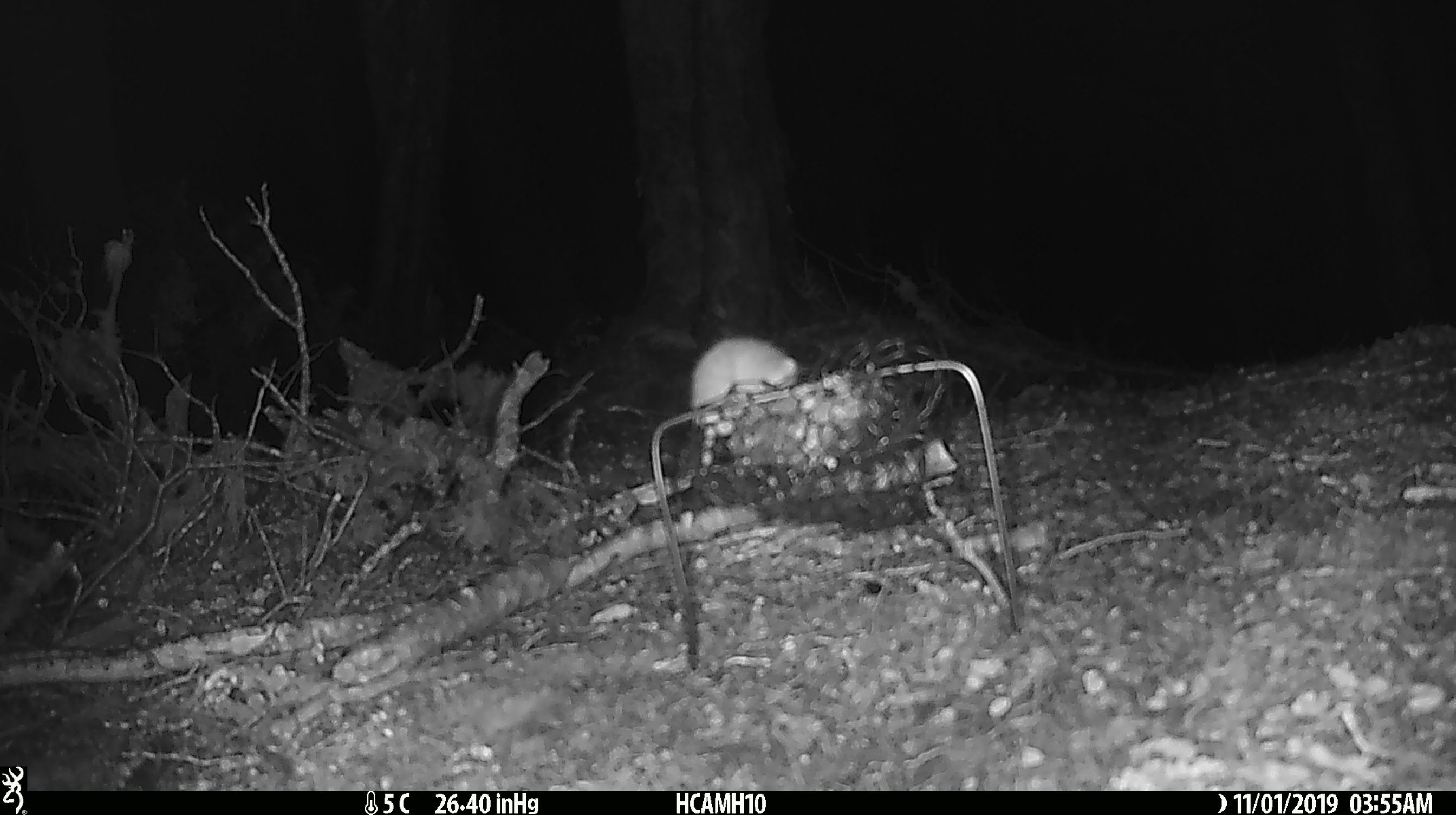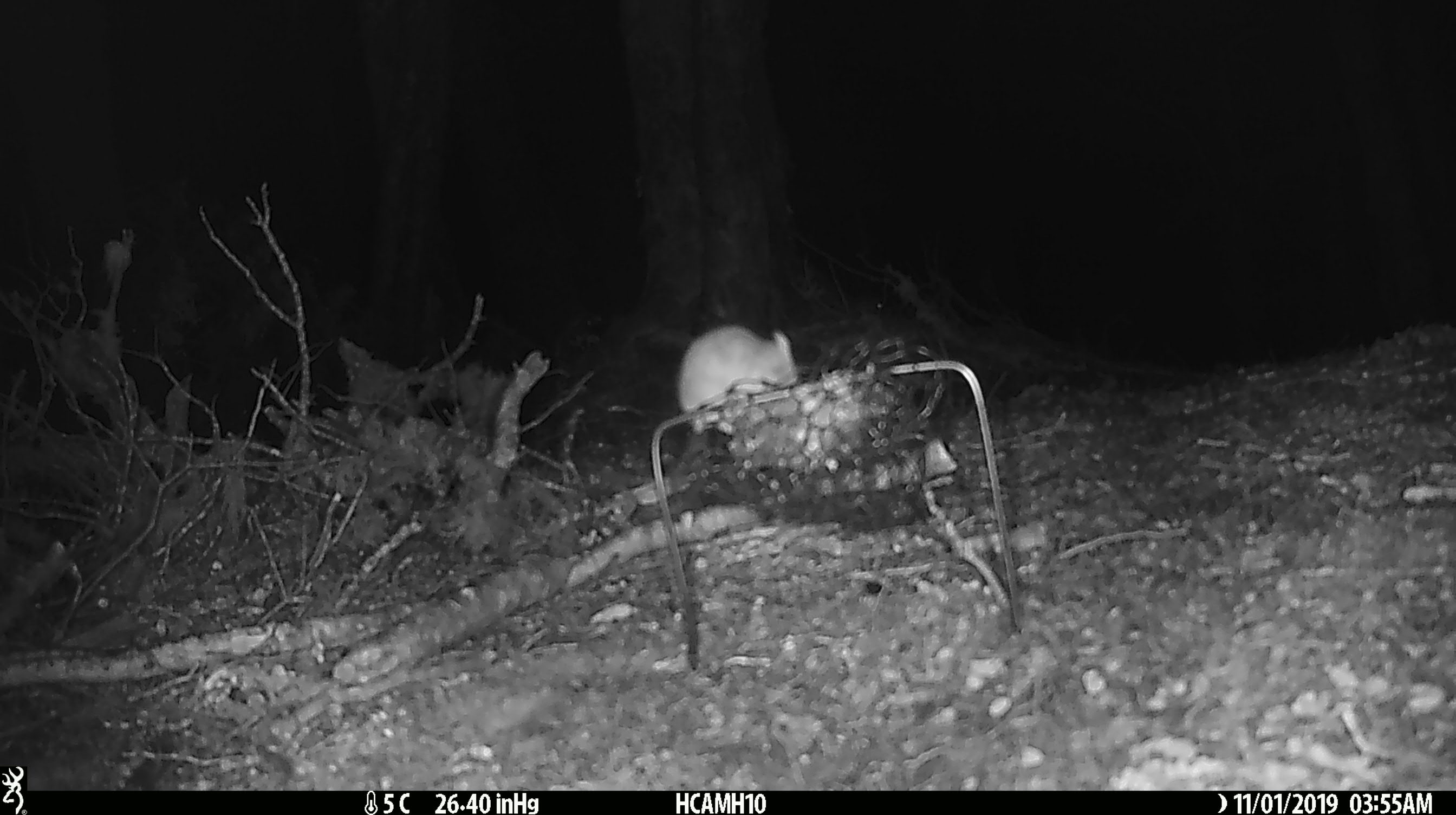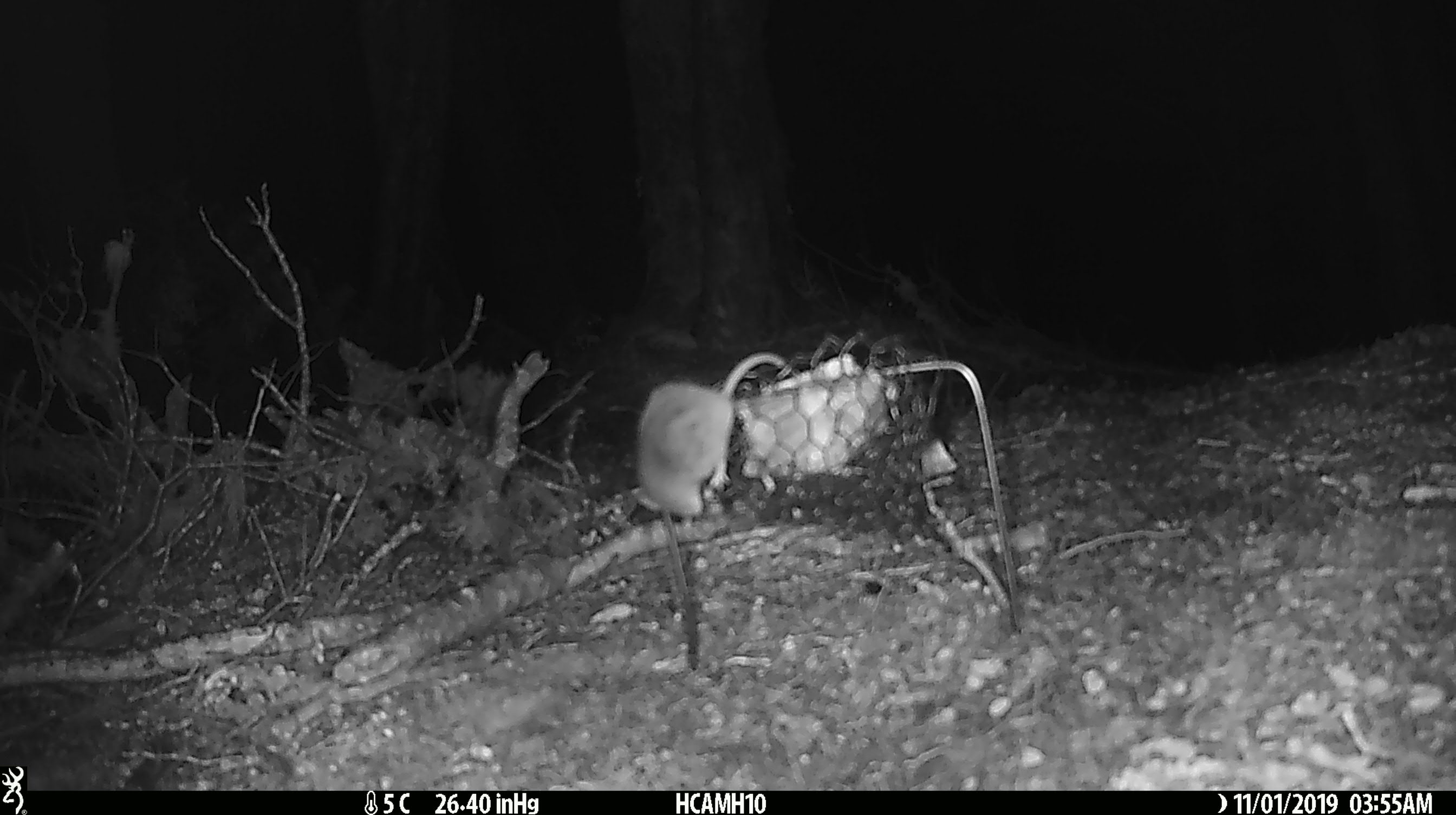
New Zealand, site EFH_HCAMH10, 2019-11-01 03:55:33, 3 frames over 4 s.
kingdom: Animalia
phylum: Chordata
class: Mammalia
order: Rodentia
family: Muridae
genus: Mus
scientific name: Mus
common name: mouse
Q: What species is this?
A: Mouse (Mus).